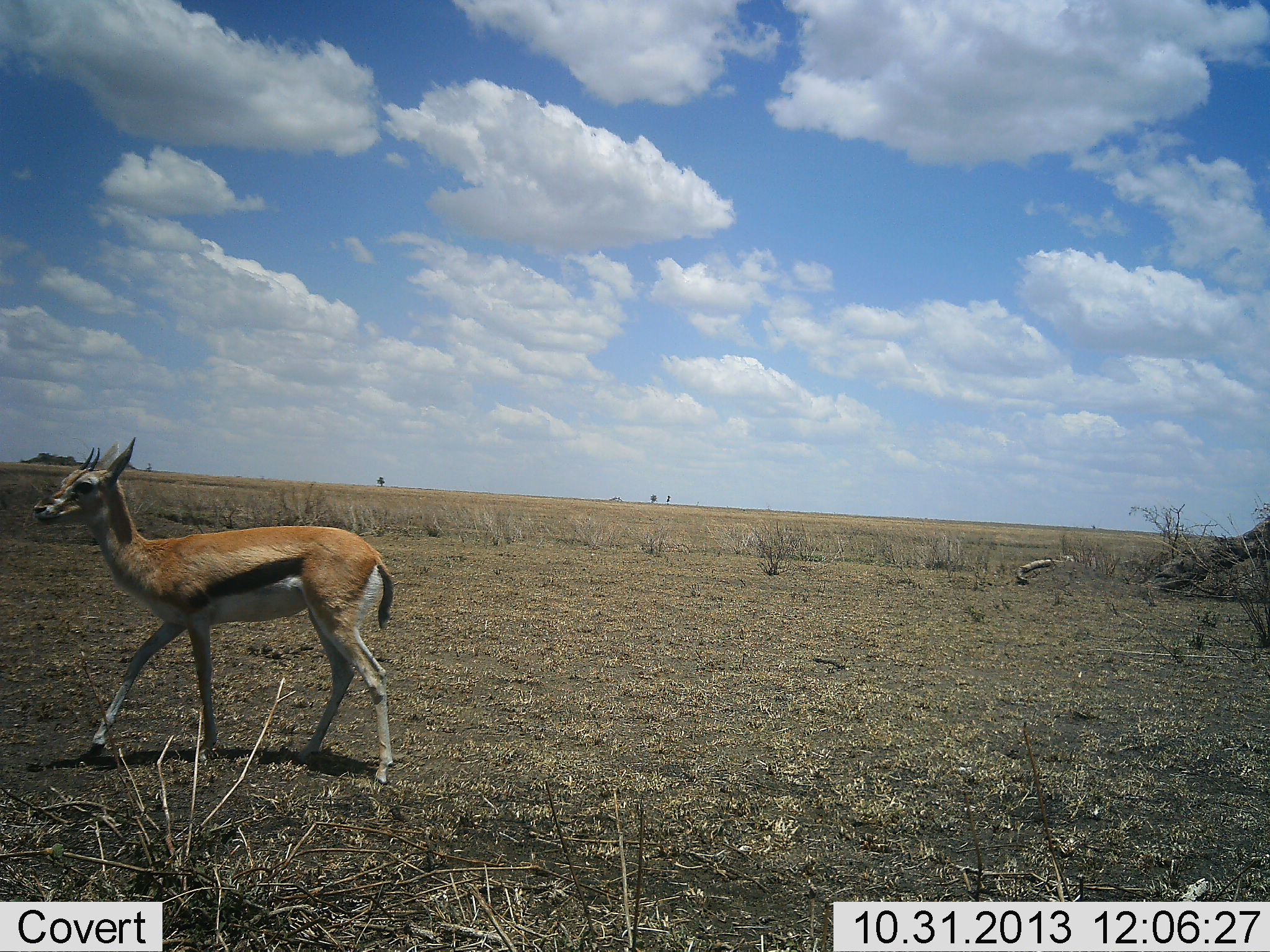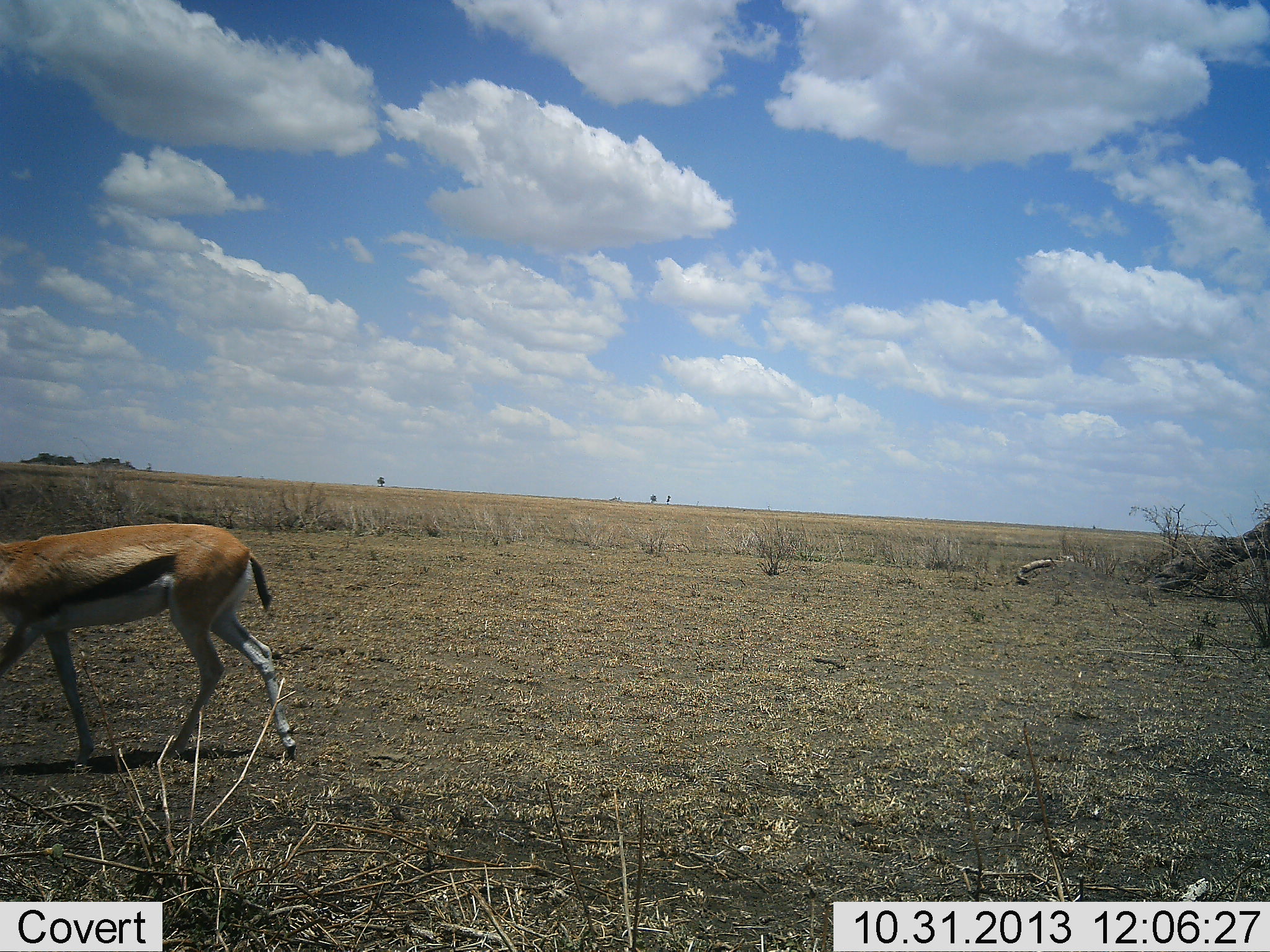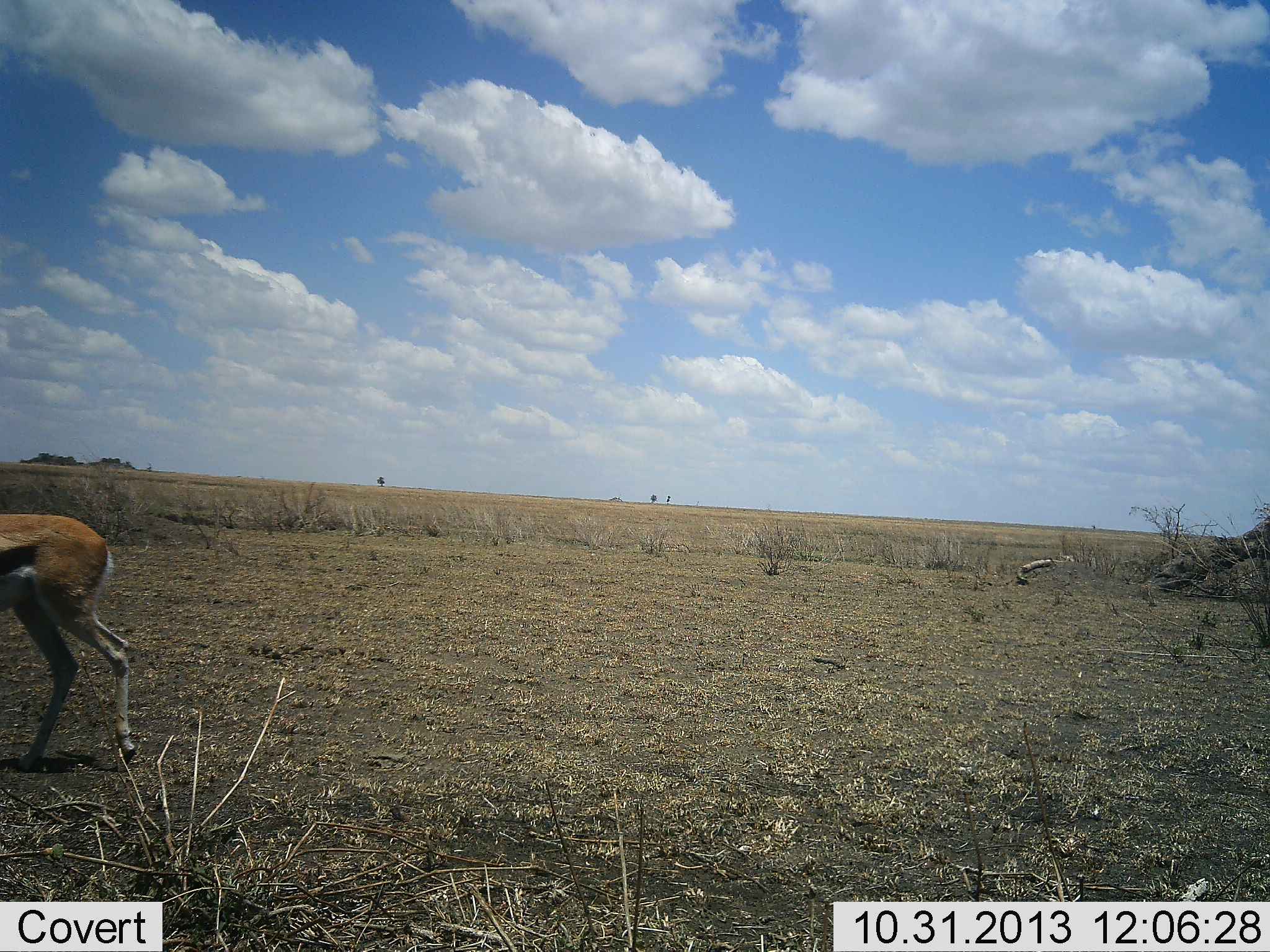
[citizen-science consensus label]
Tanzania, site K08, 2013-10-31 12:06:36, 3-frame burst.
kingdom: Animalia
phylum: Chordata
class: Mammalia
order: Artiodactyla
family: Bovidae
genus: Eudorcas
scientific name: Eudorcas thomsonii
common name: thomson's gazelle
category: gazellethomsons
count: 1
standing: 10%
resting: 10%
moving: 100%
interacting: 0%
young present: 0%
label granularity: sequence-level